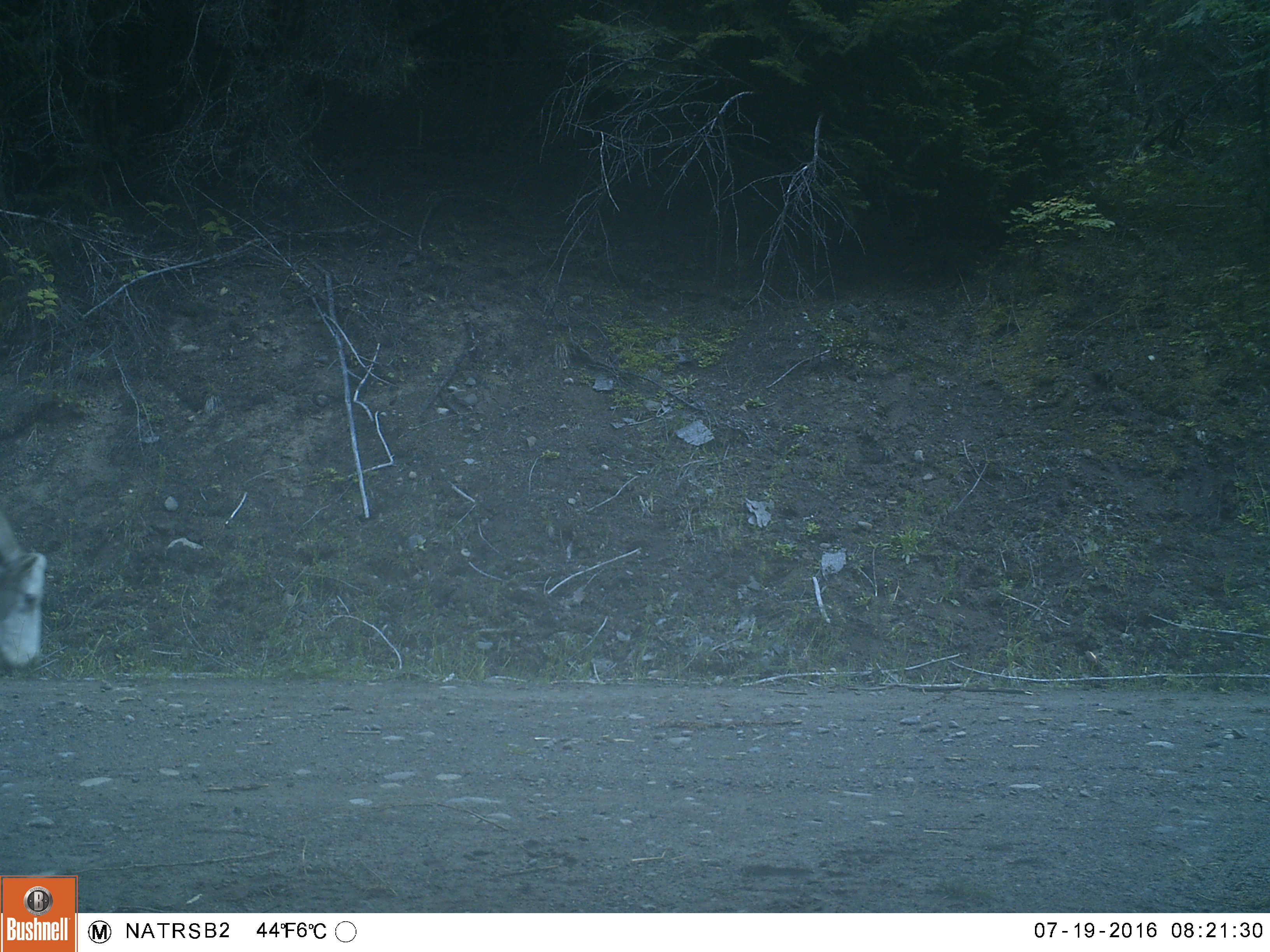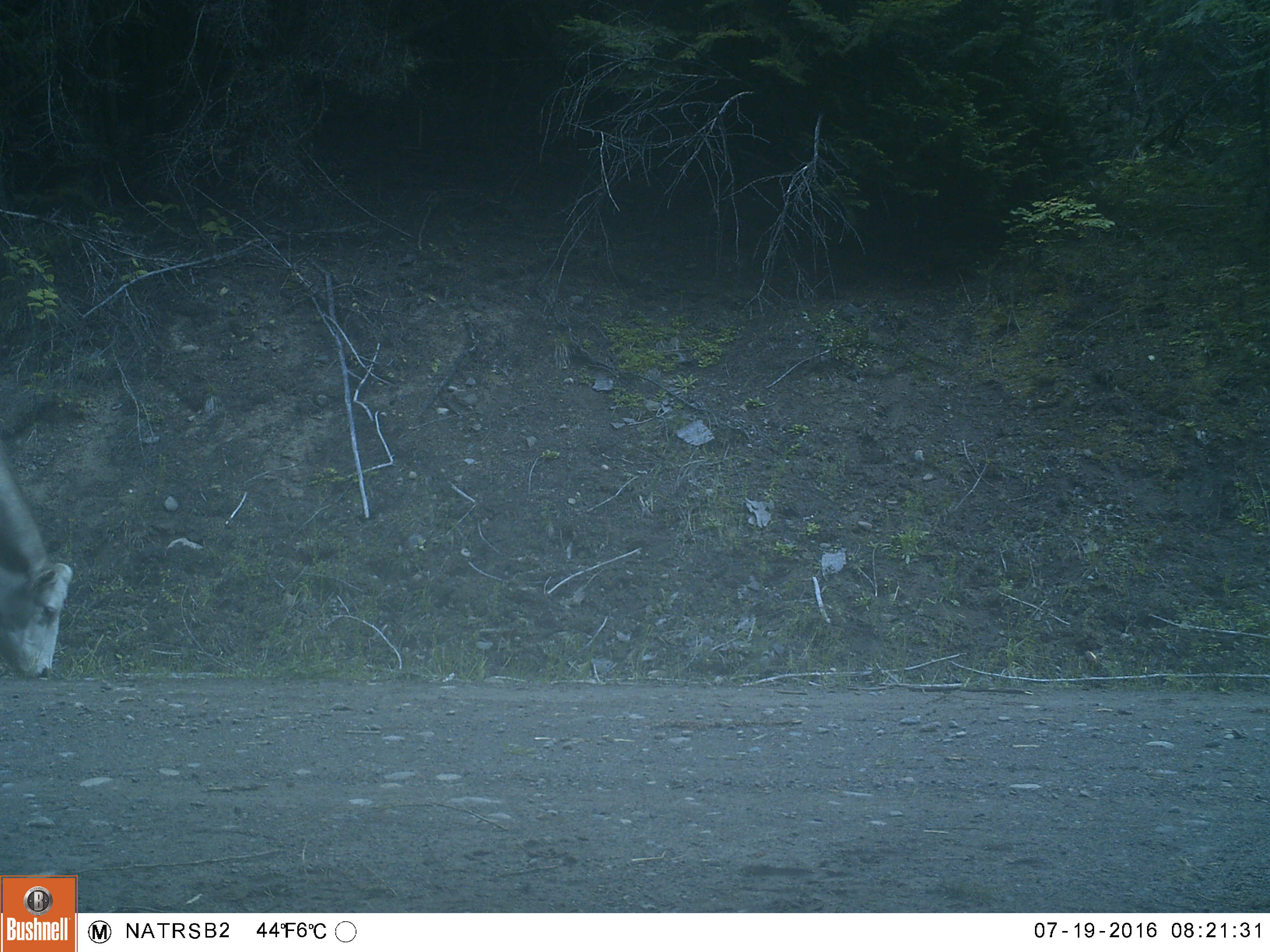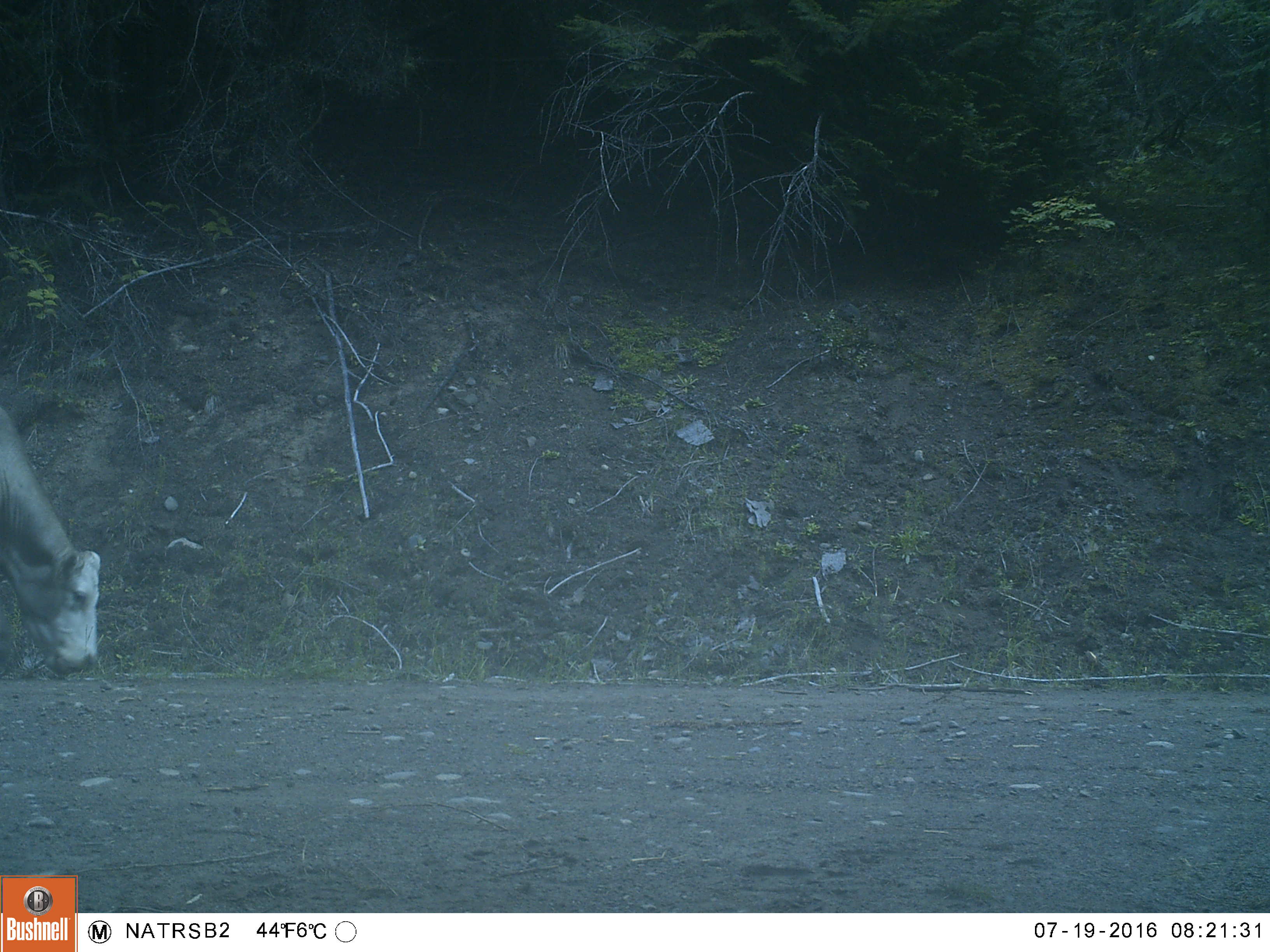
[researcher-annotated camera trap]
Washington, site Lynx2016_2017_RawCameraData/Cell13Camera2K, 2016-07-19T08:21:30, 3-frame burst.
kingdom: Animalia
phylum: Chordata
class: Mammalia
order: Artiodactyla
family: Bovidae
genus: Bos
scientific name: Bos taurus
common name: domestic cattle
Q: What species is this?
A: Domestic cattle (Bos taurus).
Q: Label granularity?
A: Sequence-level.